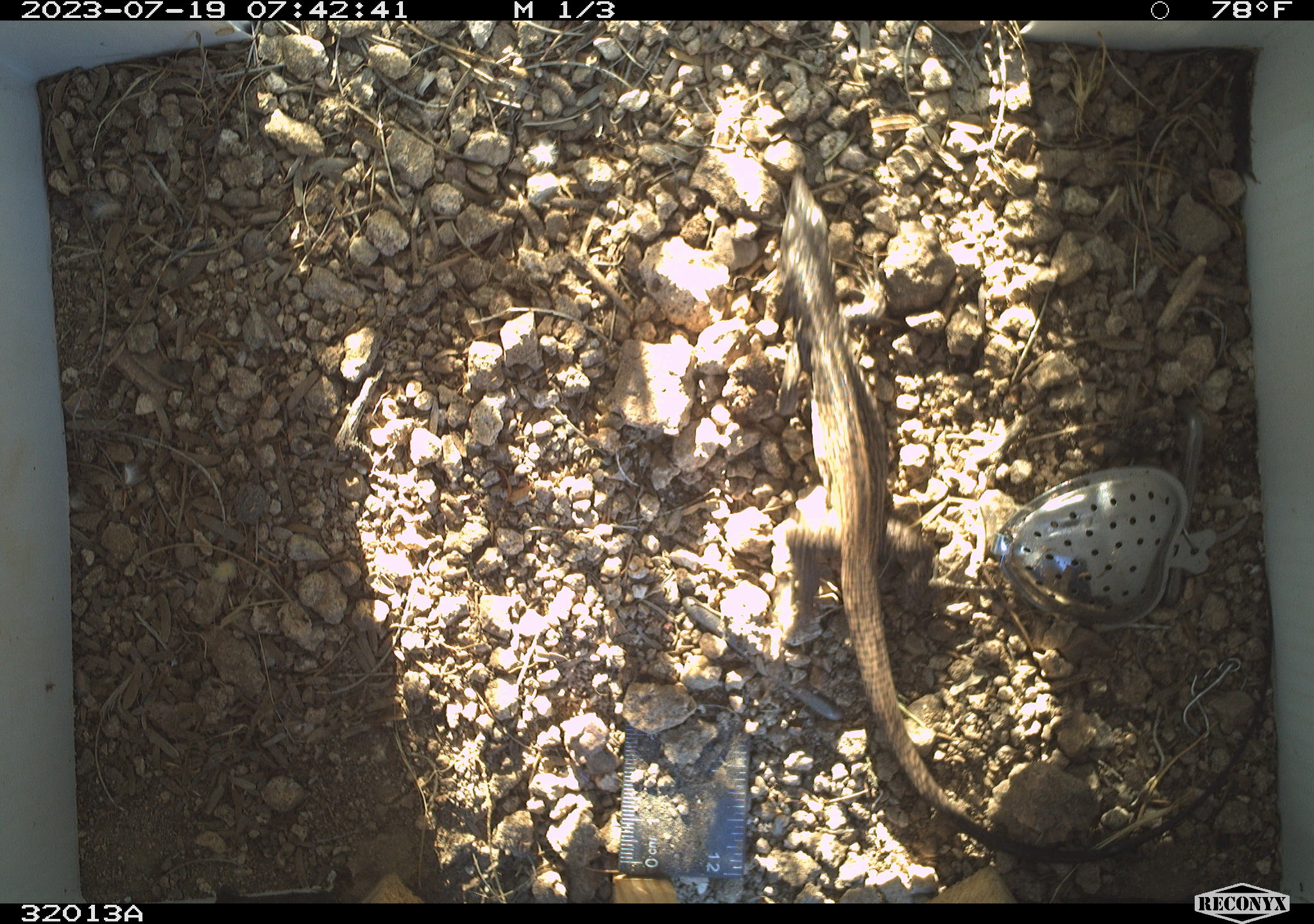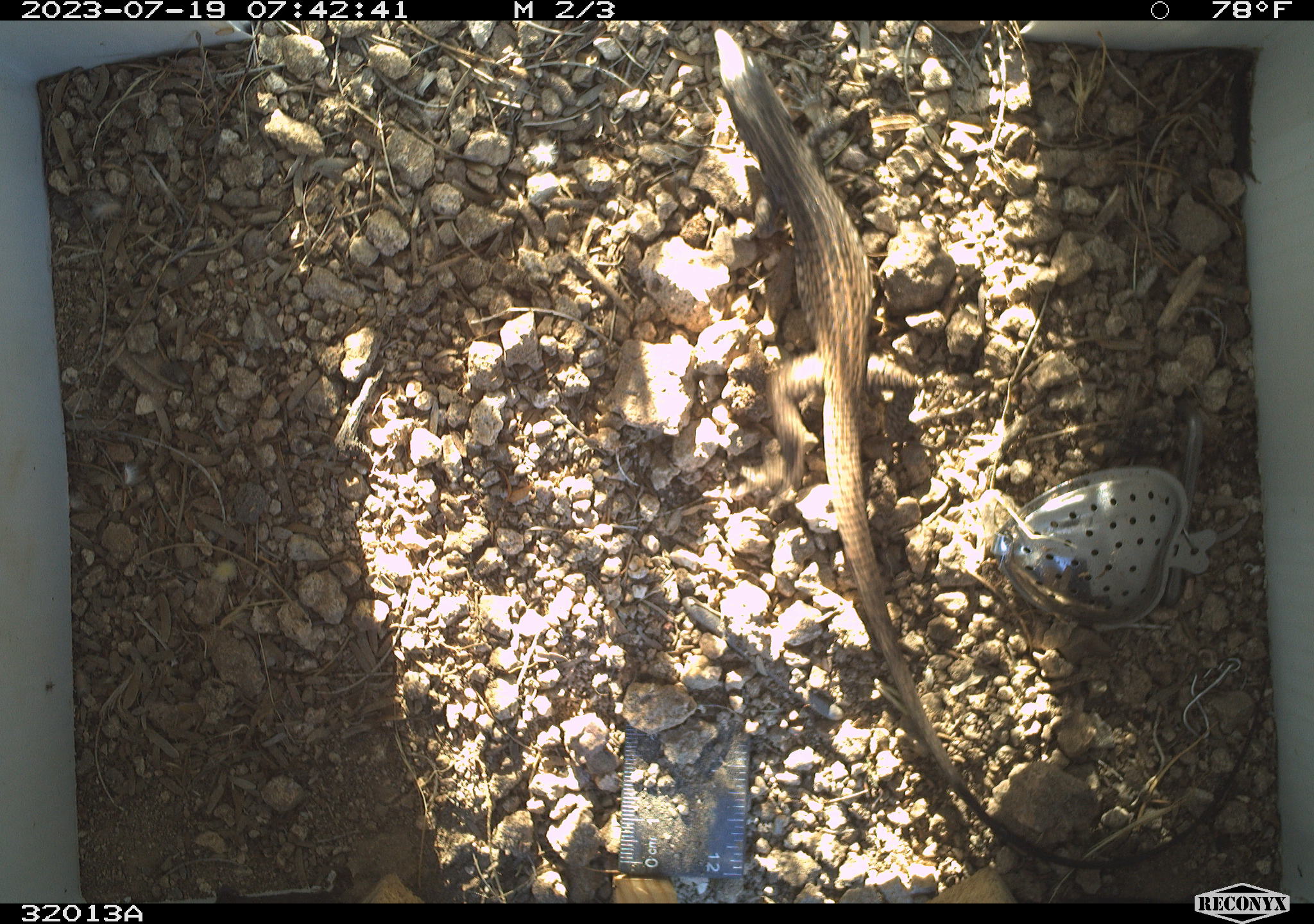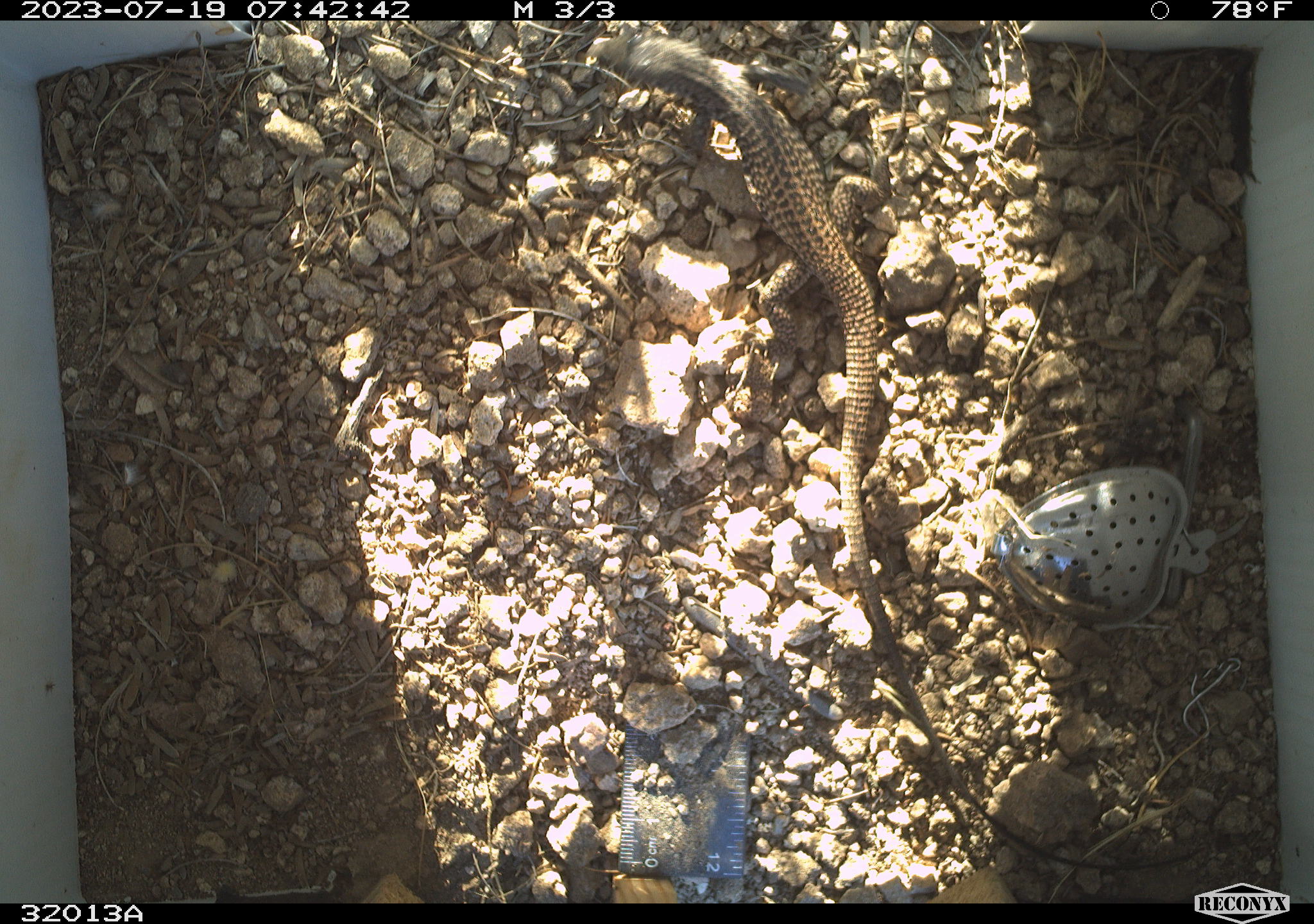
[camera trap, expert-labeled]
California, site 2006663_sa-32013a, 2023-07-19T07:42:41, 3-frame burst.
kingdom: Animalia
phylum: Chordata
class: Reptilia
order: Squamata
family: Teiidae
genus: Aspidoscelis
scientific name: Aspidoscelis tigris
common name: western whiptail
Western whiptail (Aspidoscelis tigris).